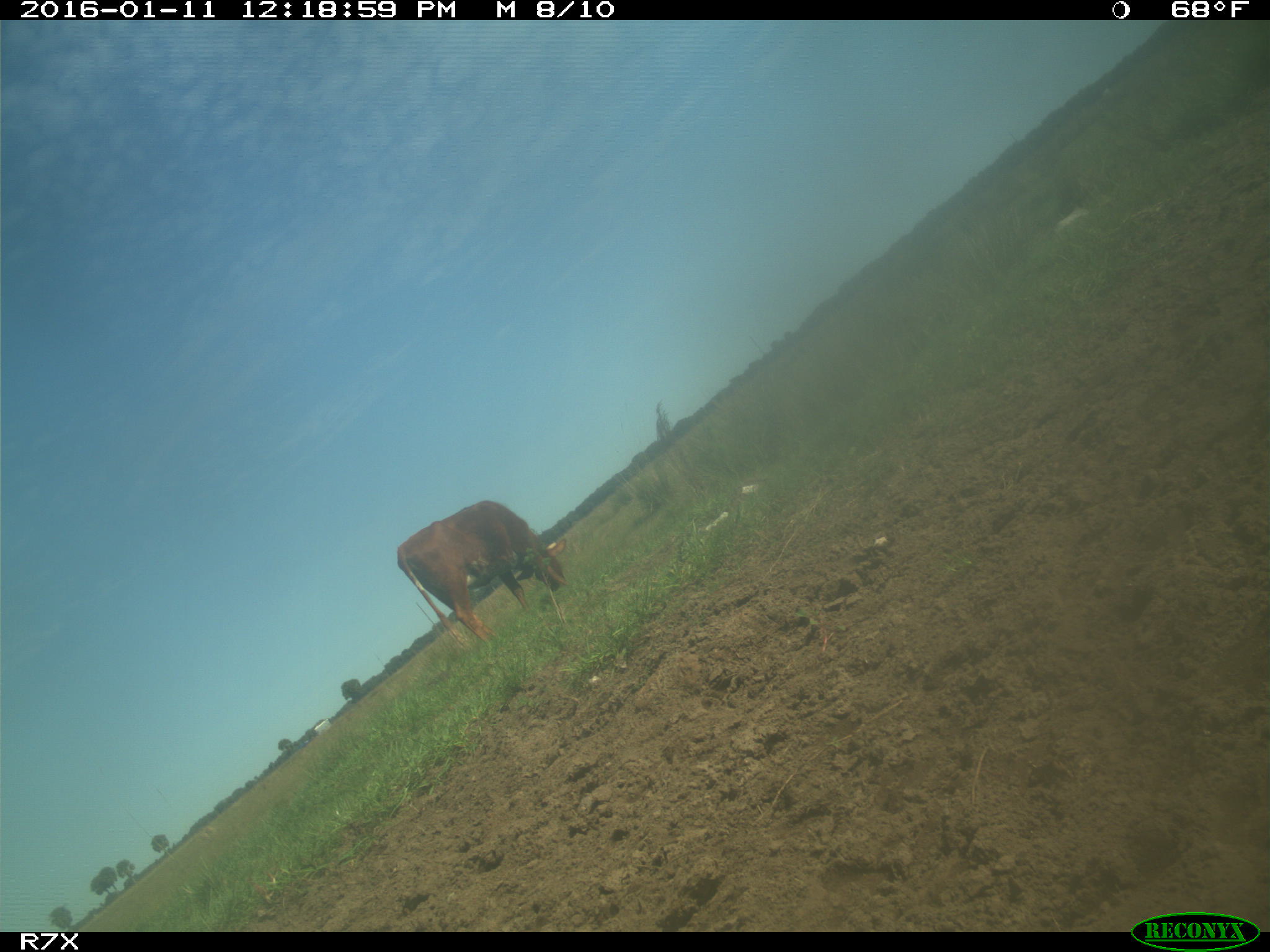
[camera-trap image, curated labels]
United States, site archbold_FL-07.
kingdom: Animalia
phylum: Chordata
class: Mammalia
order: Artiodactyla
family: Bovidae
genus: Bos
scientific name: Bos taurus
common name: domestic cow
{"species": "Bos taurus (domestic cow)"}